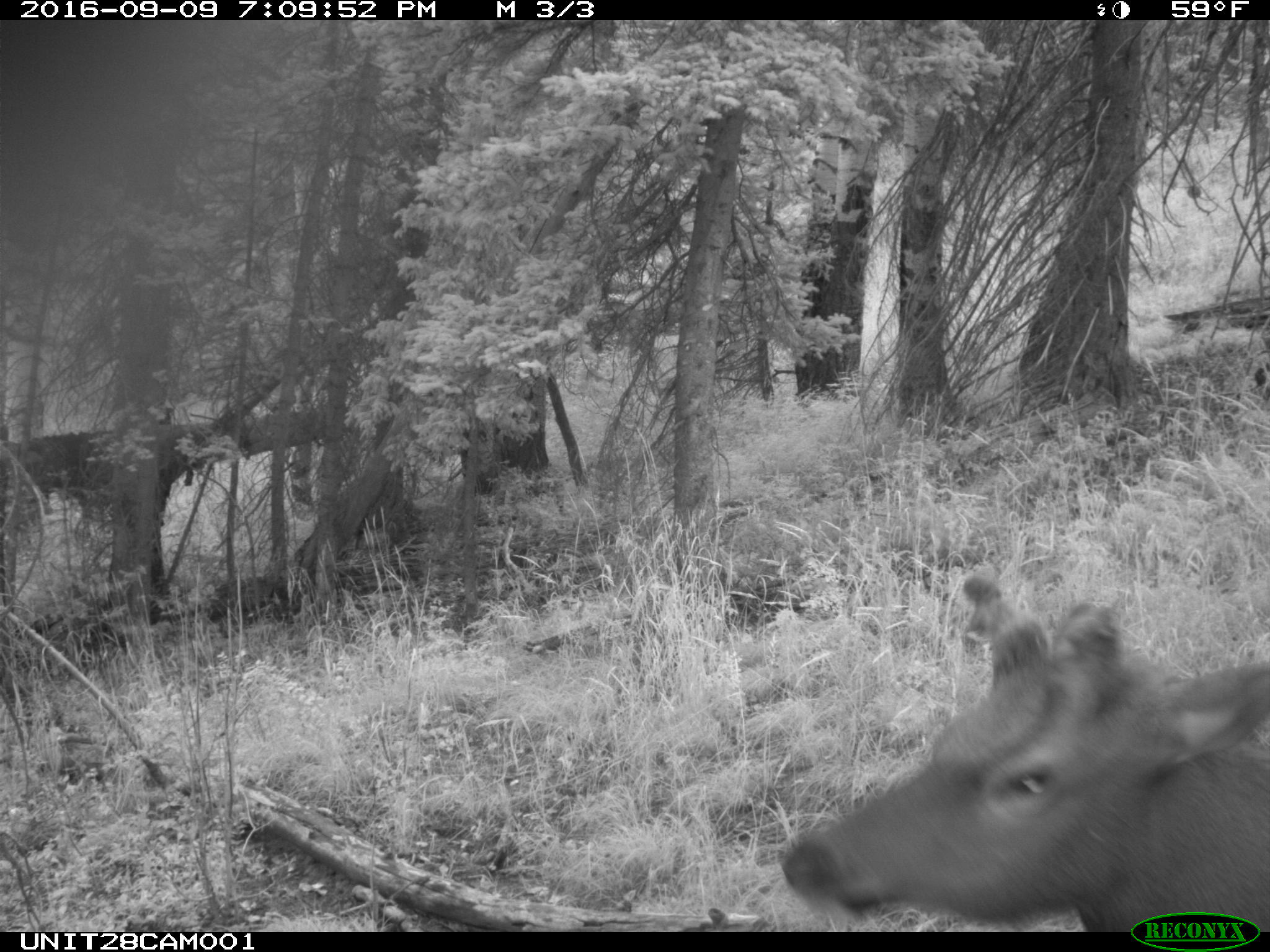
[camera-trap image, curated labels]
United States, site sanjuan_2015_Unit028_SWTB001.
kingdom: Animalia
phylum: Chordata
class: Mammalia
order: Artiodactyla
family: Cervidae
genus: Cervus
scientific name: Cervus elaphus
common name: red deer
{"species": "Cervus elaphus (red deer)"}